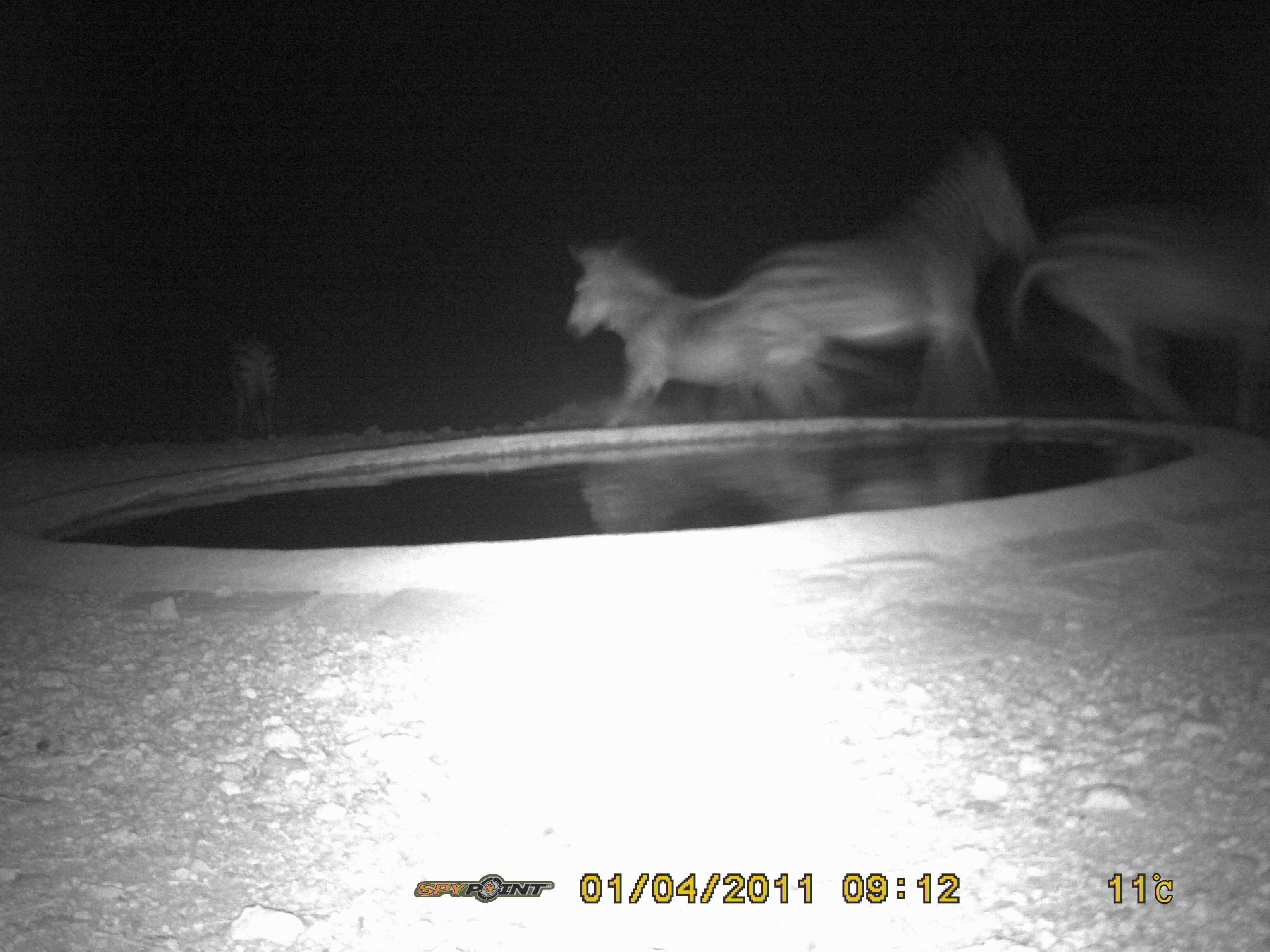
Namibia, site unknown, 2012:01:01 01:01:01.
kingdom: Animalia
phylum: Chordata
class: Mammalia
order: Perissodactyla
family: Equidae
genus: Equus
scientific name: Equus zebra hartmannae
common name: hartmann's mountain zebra